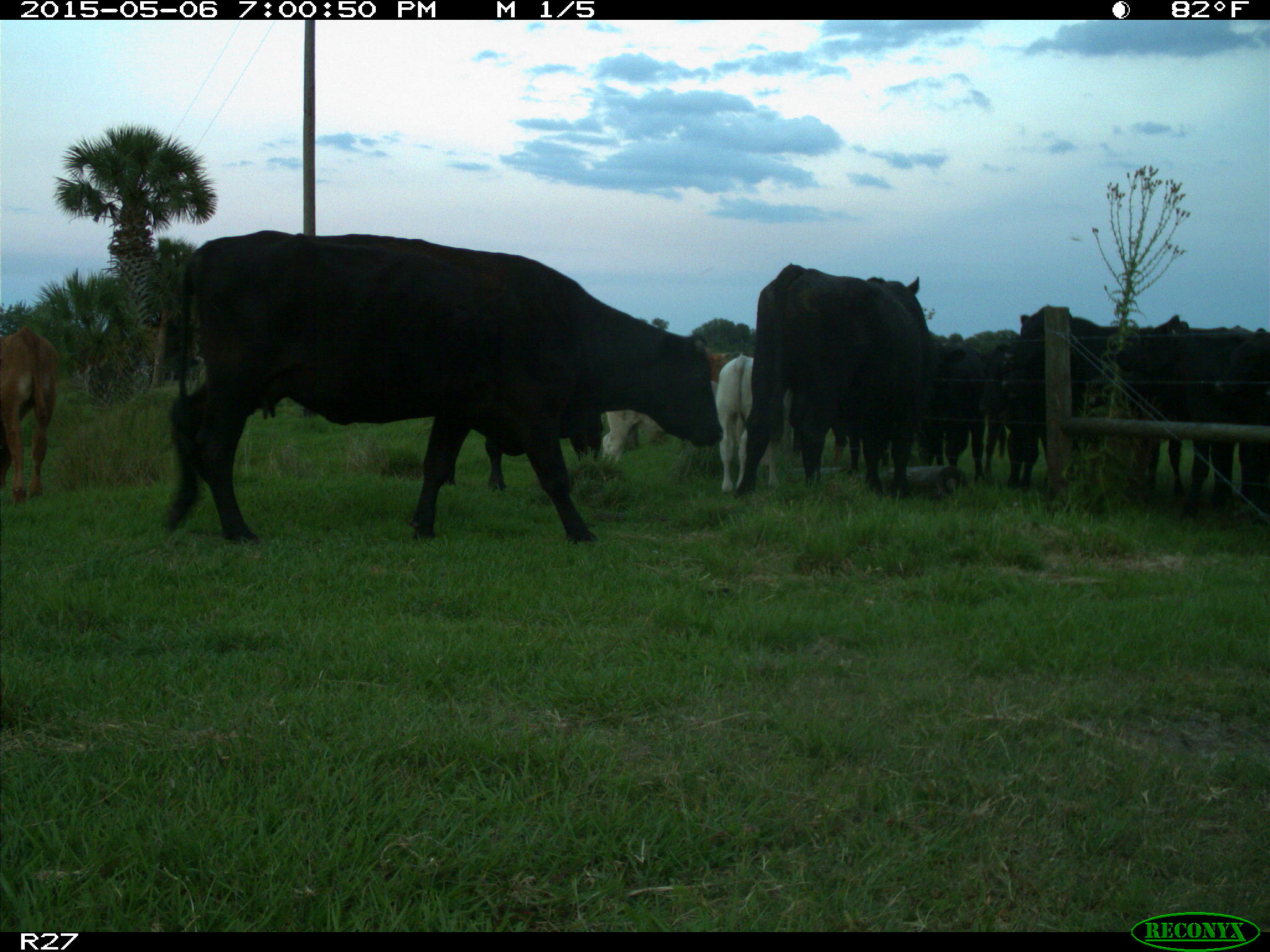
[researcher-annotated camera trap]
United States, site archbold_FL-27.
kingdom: Animalia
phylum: Chordata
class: Mammalia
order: Artiodactyla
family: Bovidae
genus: Bos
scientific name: Bos taurus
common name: domestic cow